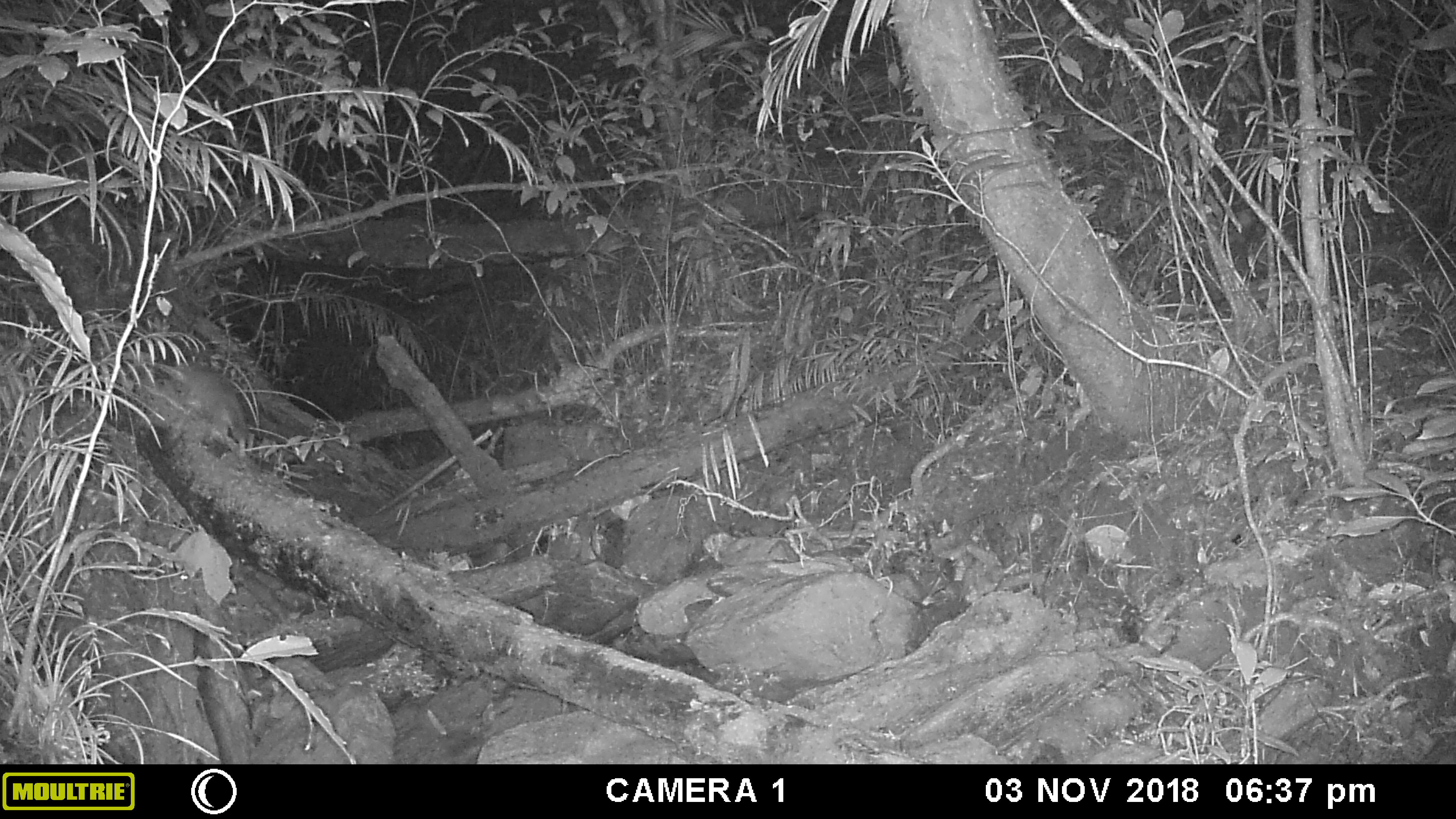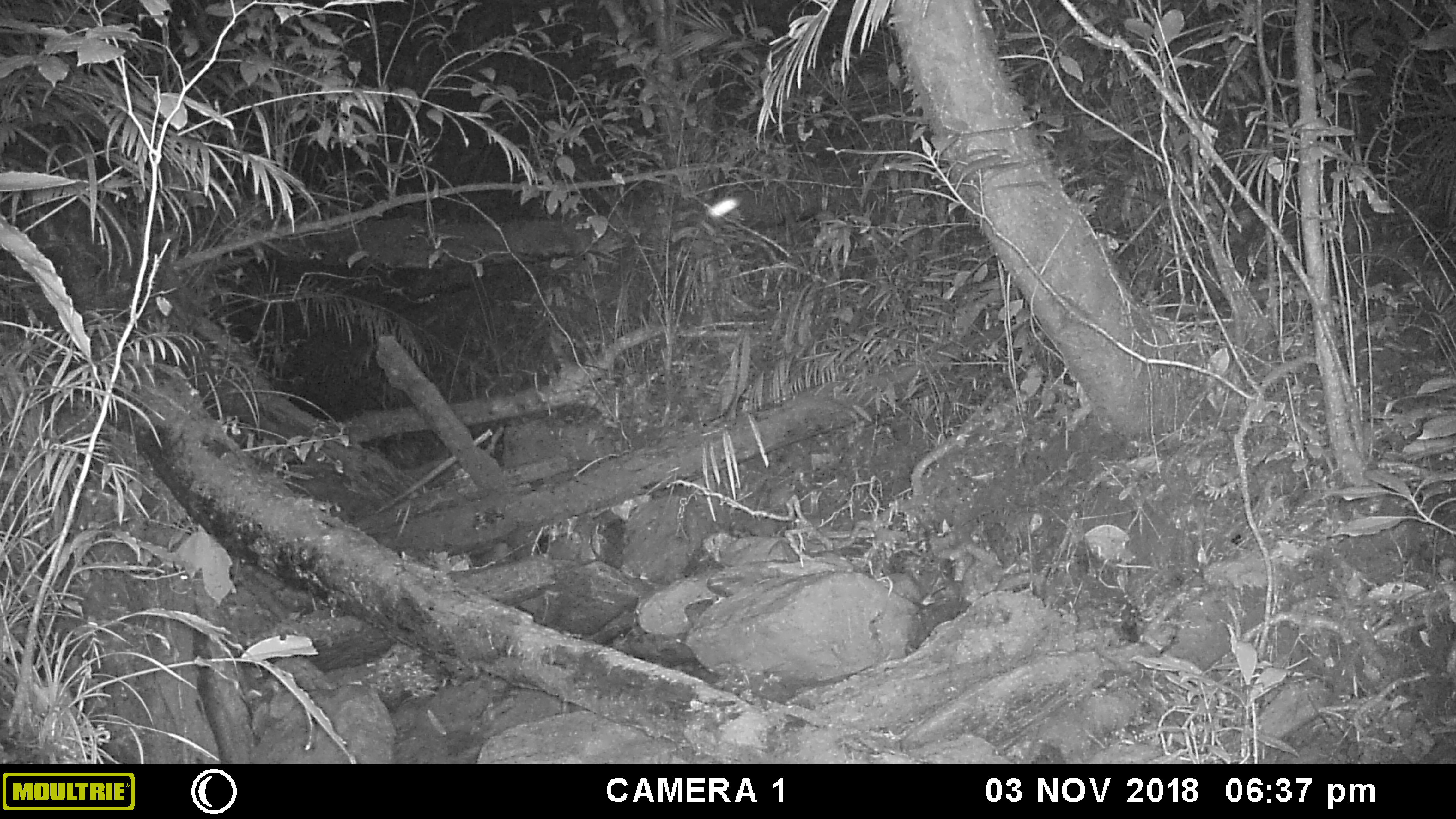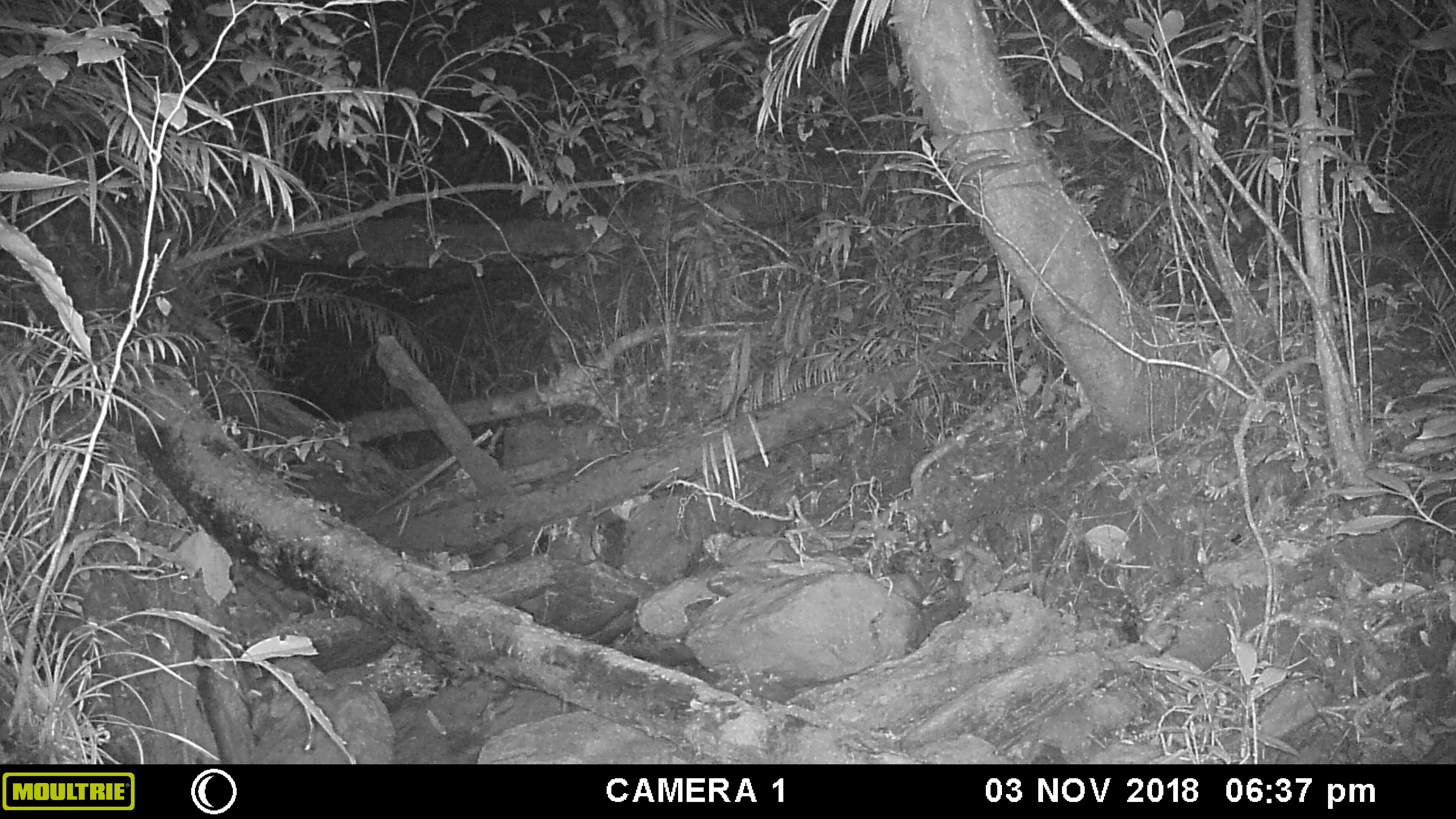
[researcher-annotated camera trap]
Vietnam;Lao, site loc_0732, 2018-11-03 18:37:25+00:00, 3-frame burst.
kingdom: Animalia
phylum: Chordata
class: Mammalia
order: Carnivora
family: Mustelidae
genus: Melogale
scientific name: Melogale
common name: ferret badger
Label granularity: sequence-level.